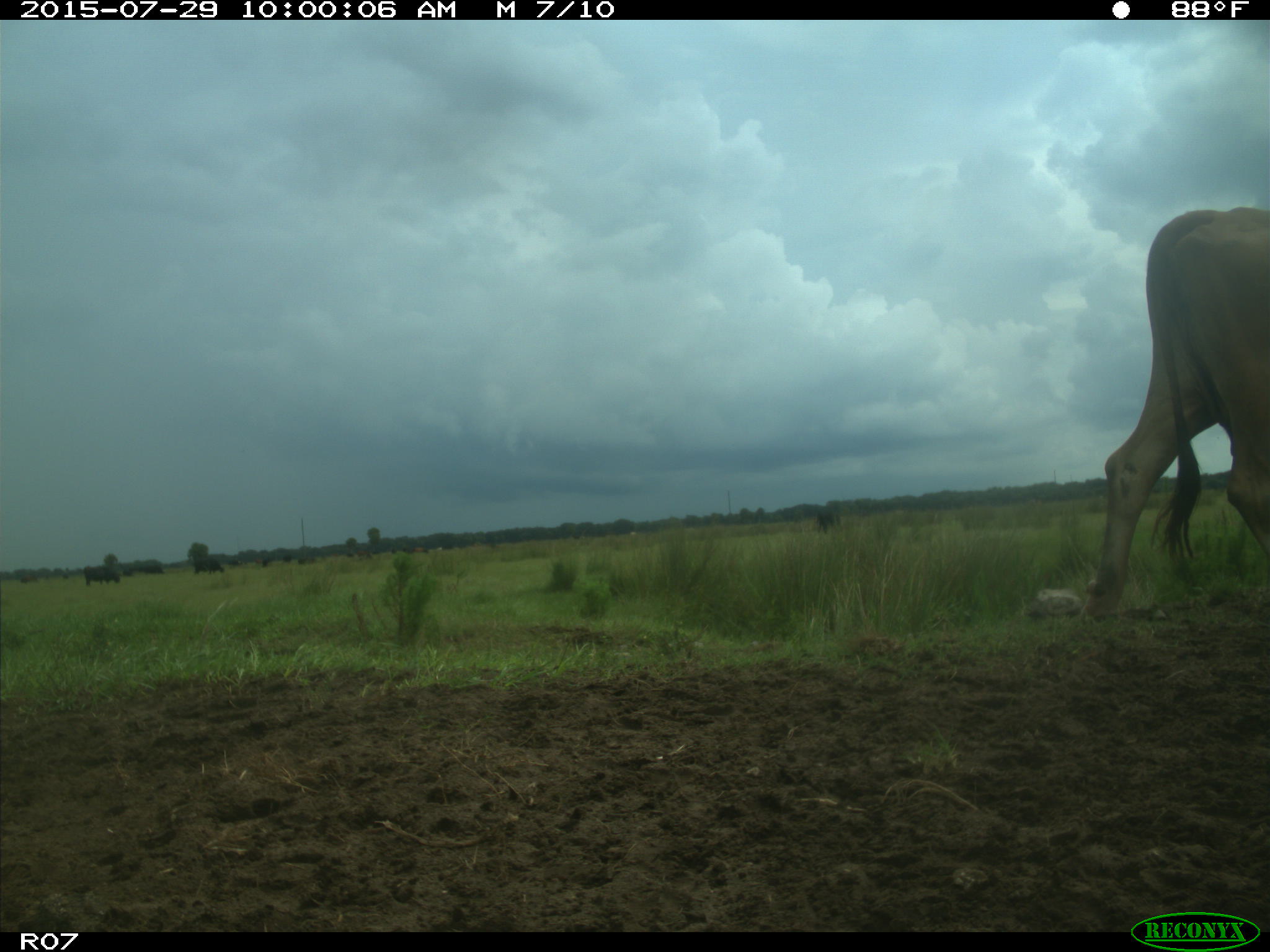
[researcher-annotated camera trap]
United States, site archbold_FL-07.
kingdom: Animalia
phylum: Chordata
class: Mammalia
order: Artiodactyla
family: Bovidae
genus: Bos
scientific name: Bos taurus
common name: domestic cow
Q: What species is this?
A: Bos taurus (domestic cow).